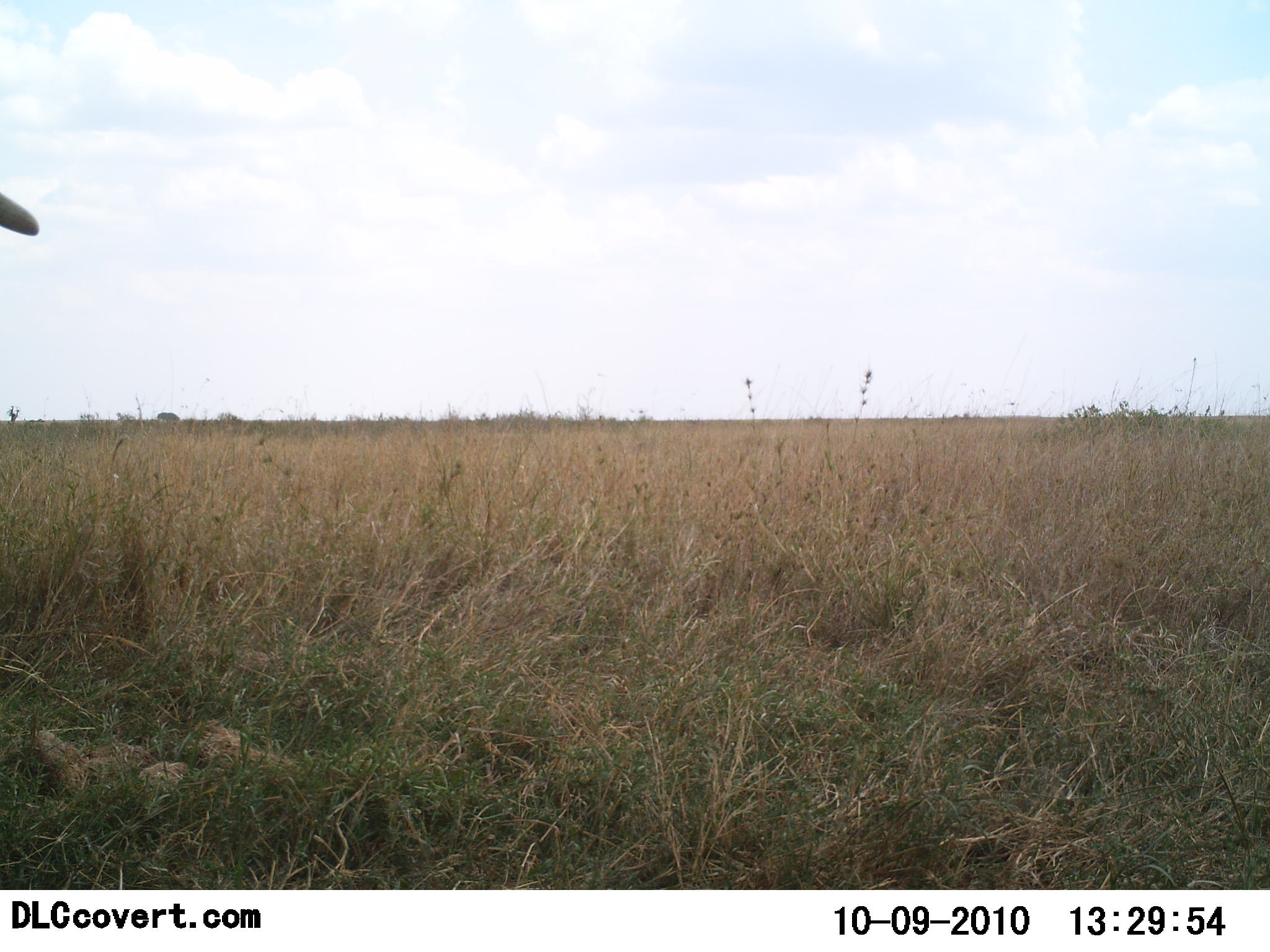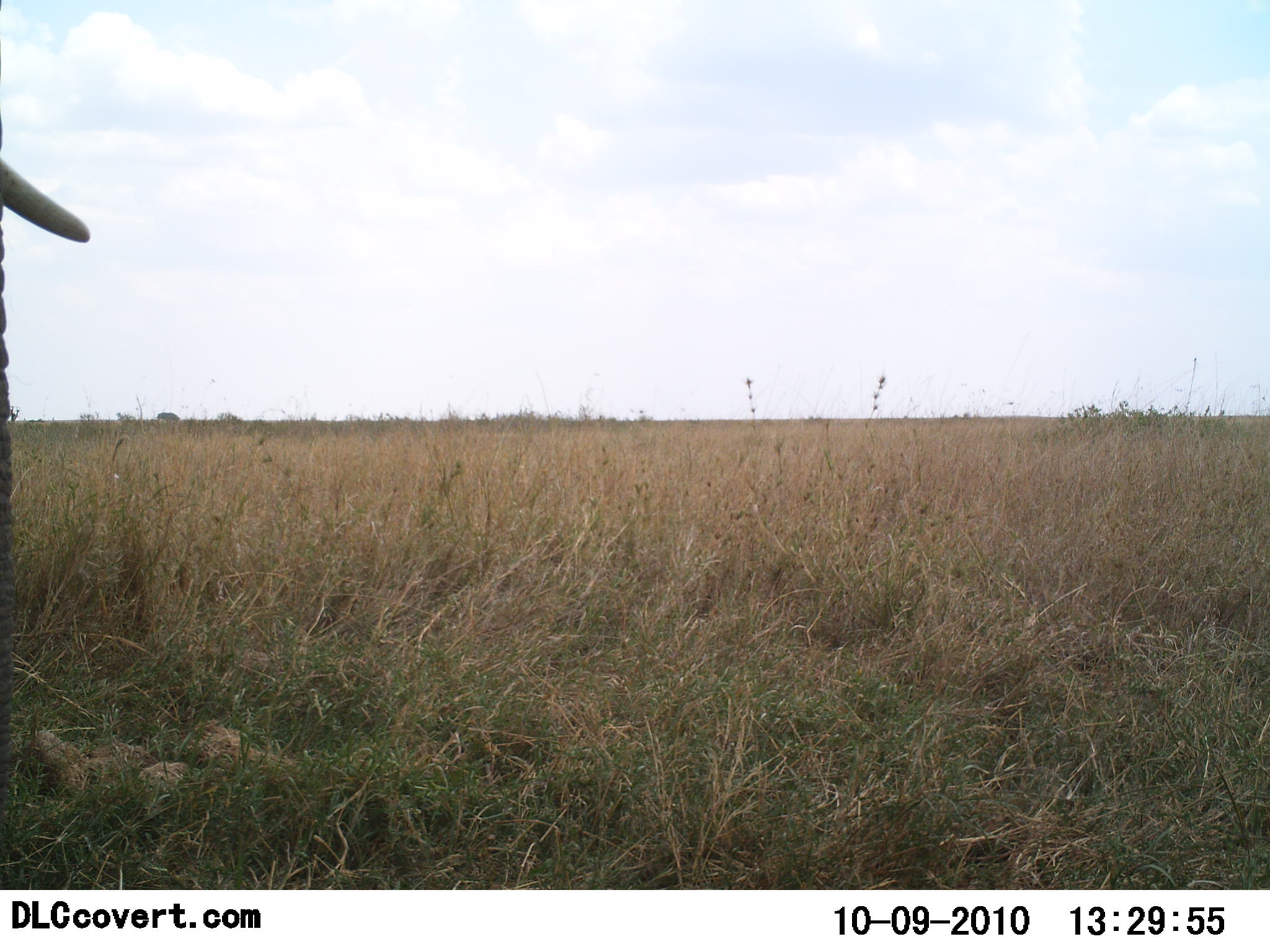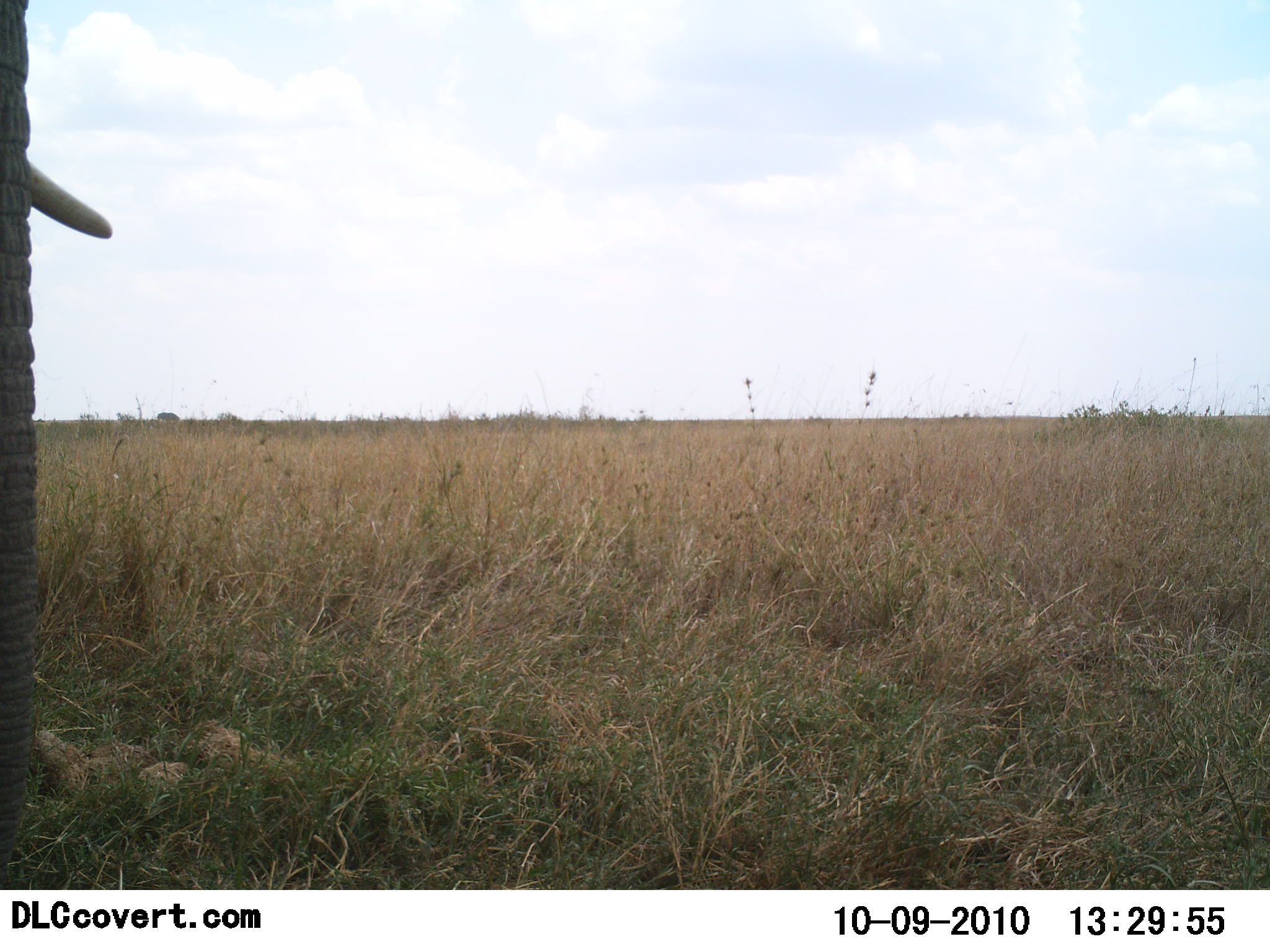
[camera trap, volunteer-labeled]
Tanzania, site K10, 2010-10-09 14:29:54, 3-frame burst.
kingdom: Animalia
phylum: Chordata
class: Mammalia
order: Proboscidea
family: Elephantidae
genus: Loxodonta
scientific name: Loxodonta africana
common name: african bush elephant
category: elephant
Elephant (african bush elephant) (Loxodonta africana), count 1. Behavior (volunteer vote fractions): standing 54%, resting 0%, moving 54%, interacting 0%. Young present (vote fraction): 0%. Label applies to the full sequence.